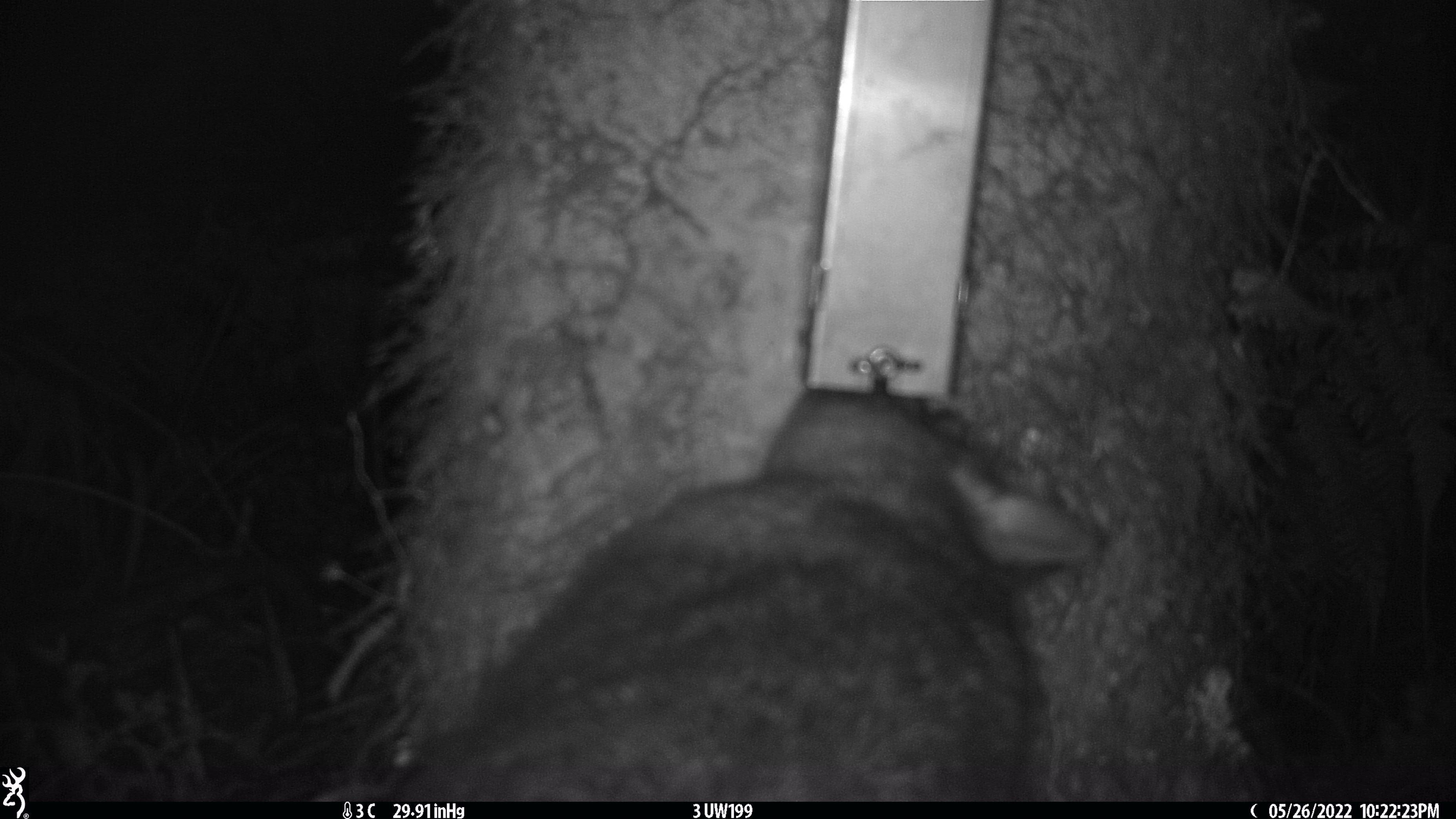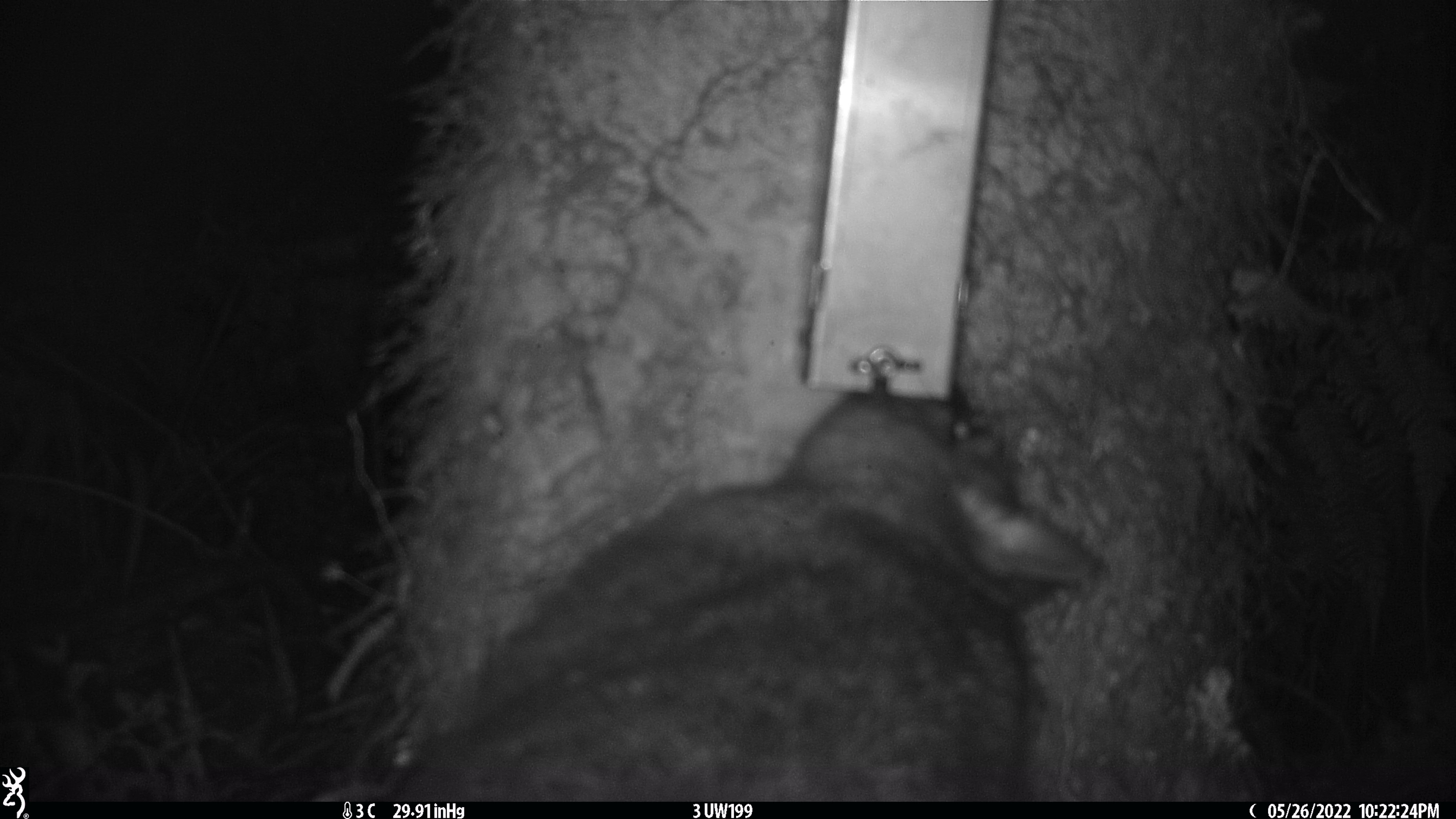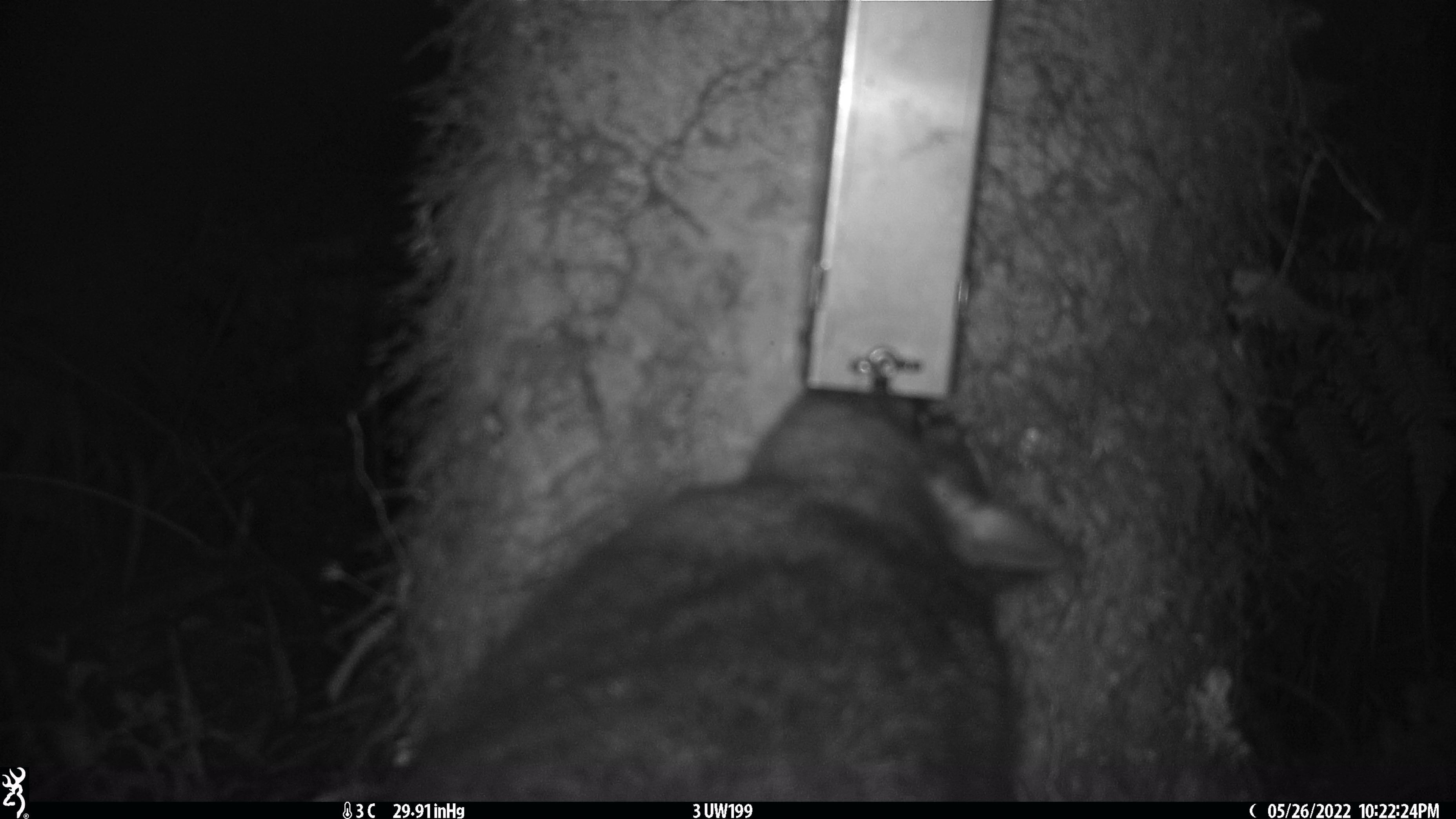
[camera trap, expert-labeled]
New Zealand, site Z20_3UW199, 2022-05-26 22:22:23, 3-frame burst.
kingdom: Animalia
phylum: Chordata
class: Mammalia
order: Diprotodontia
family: Phalangeridae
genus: Trichosurus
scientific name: Trichosurus vulpecula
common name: common brushtail possum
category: possum